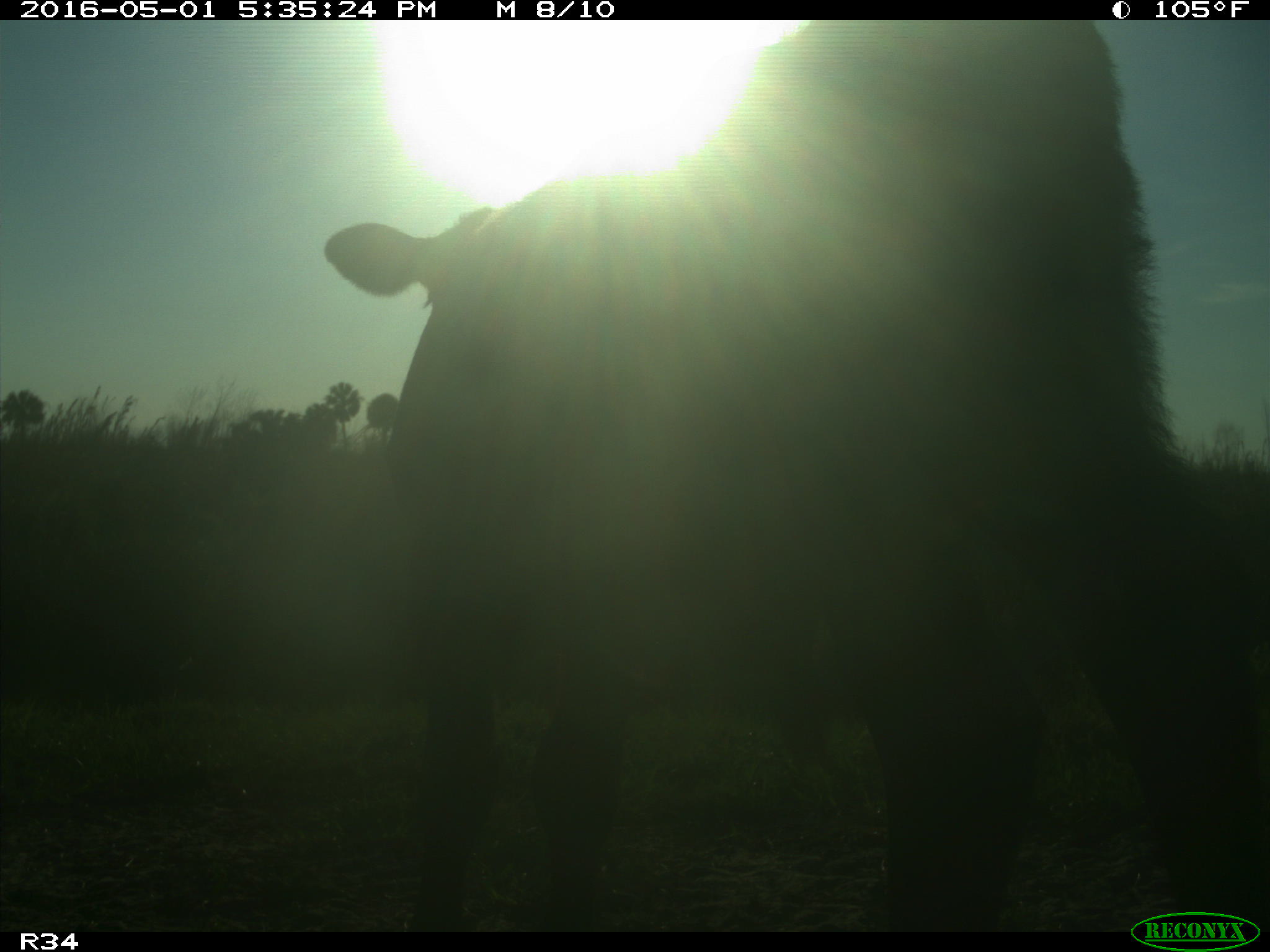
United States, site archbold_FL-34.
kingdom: Animalia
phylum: Chordata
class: Mammalia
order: Artiodactyla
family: Bovidae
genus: Bos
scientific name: Bos taurus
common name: domestic cow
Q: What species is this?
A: Bos taurus (domestic cow).